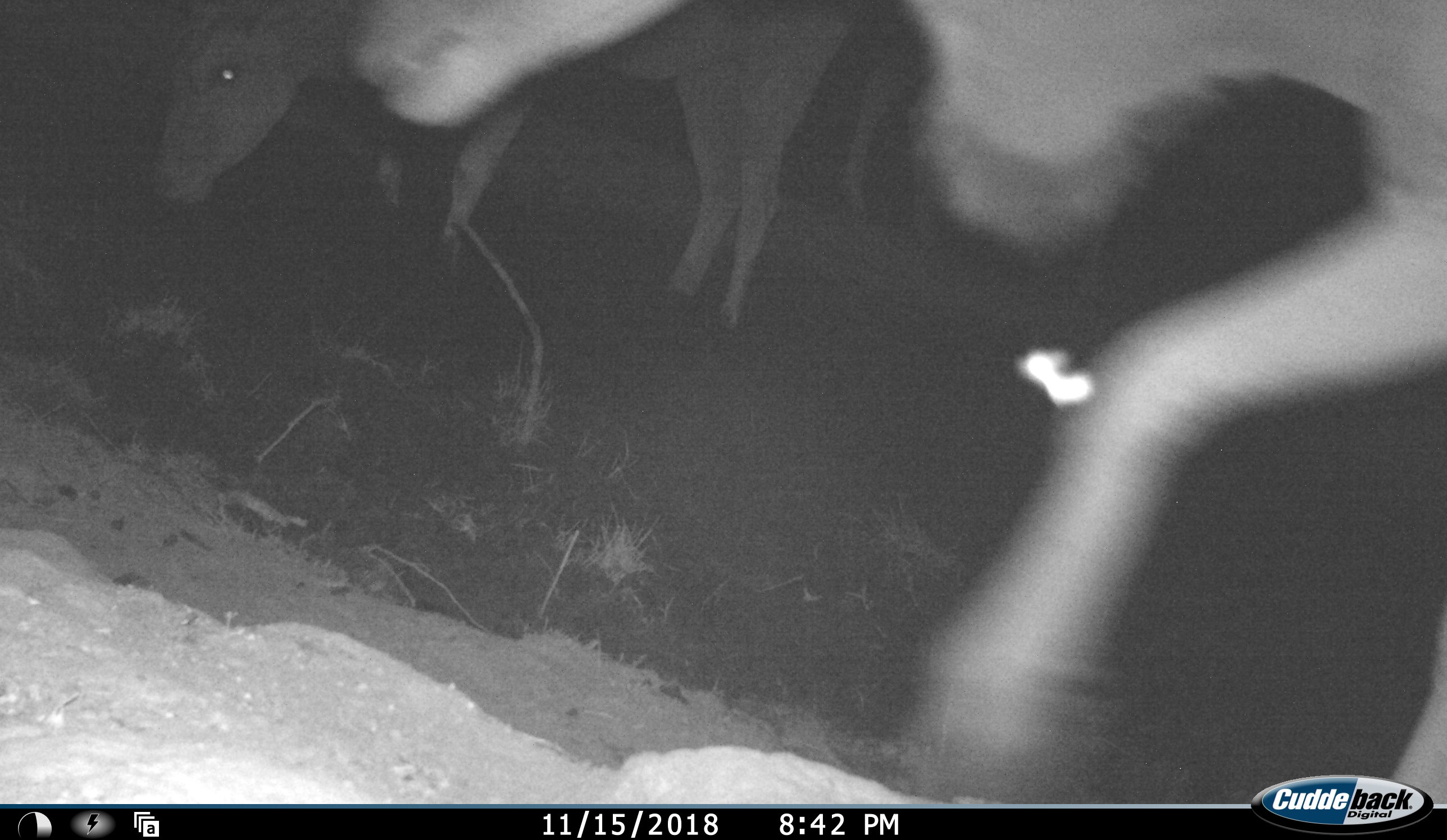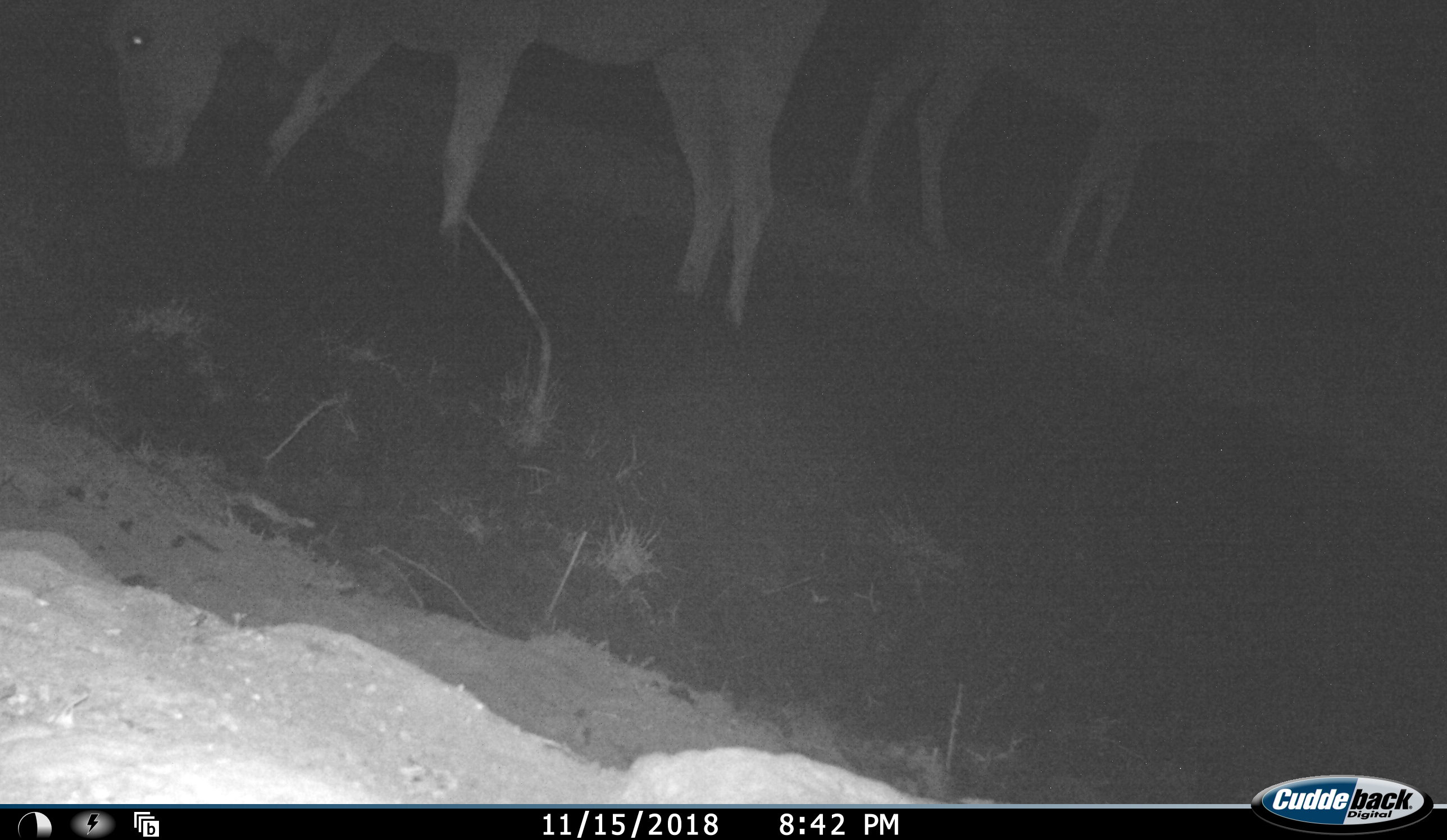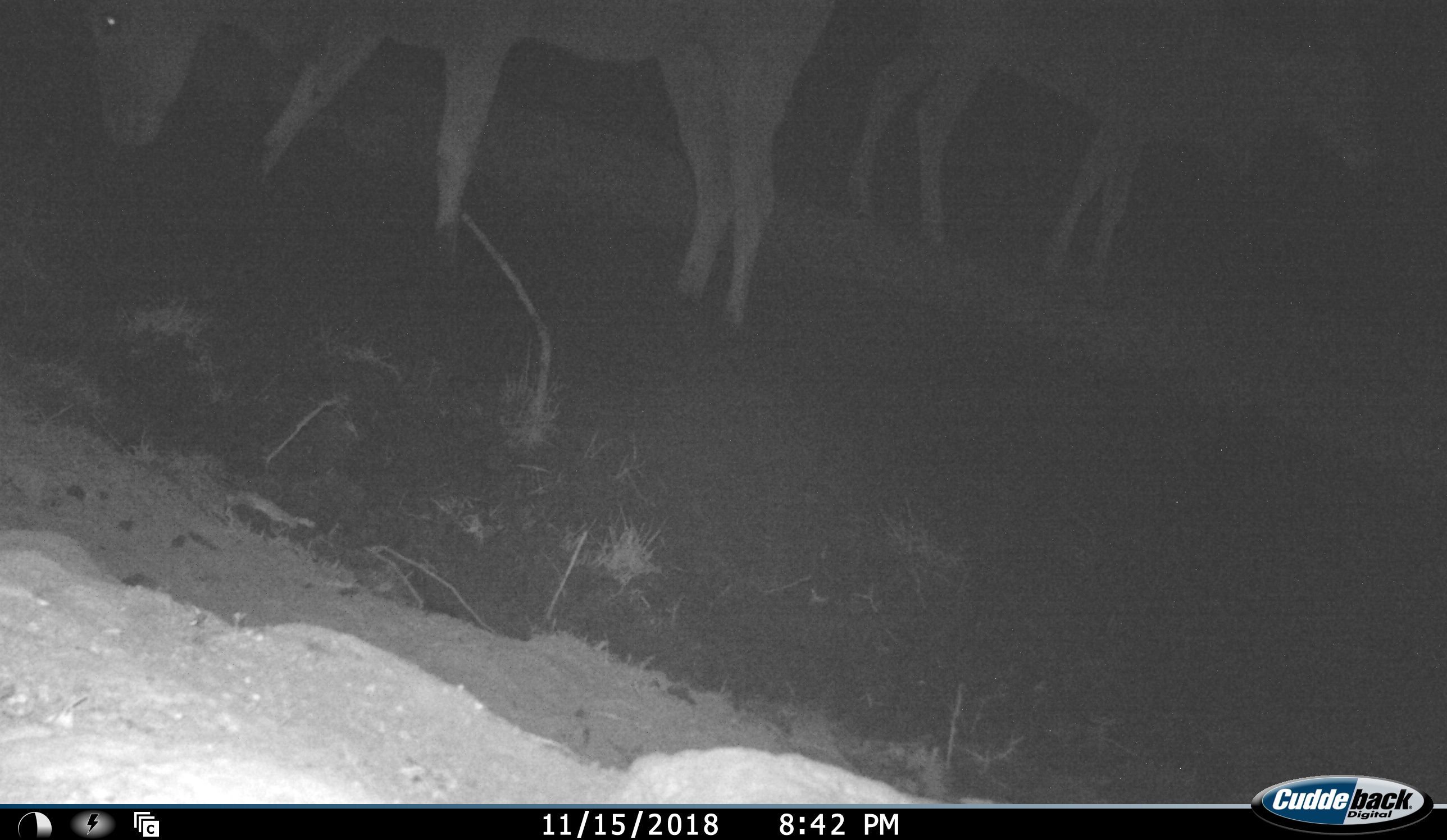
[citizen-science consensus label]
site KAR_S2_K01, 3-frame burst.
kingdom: Animalia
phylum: Chordata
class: Mammalia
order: Artiodactyla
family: Bovidae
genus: Tragelaphus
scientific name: Tragelaphus oryx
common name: eland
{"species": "eland (Tragelaphus oryx)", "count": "3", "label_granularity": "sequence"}